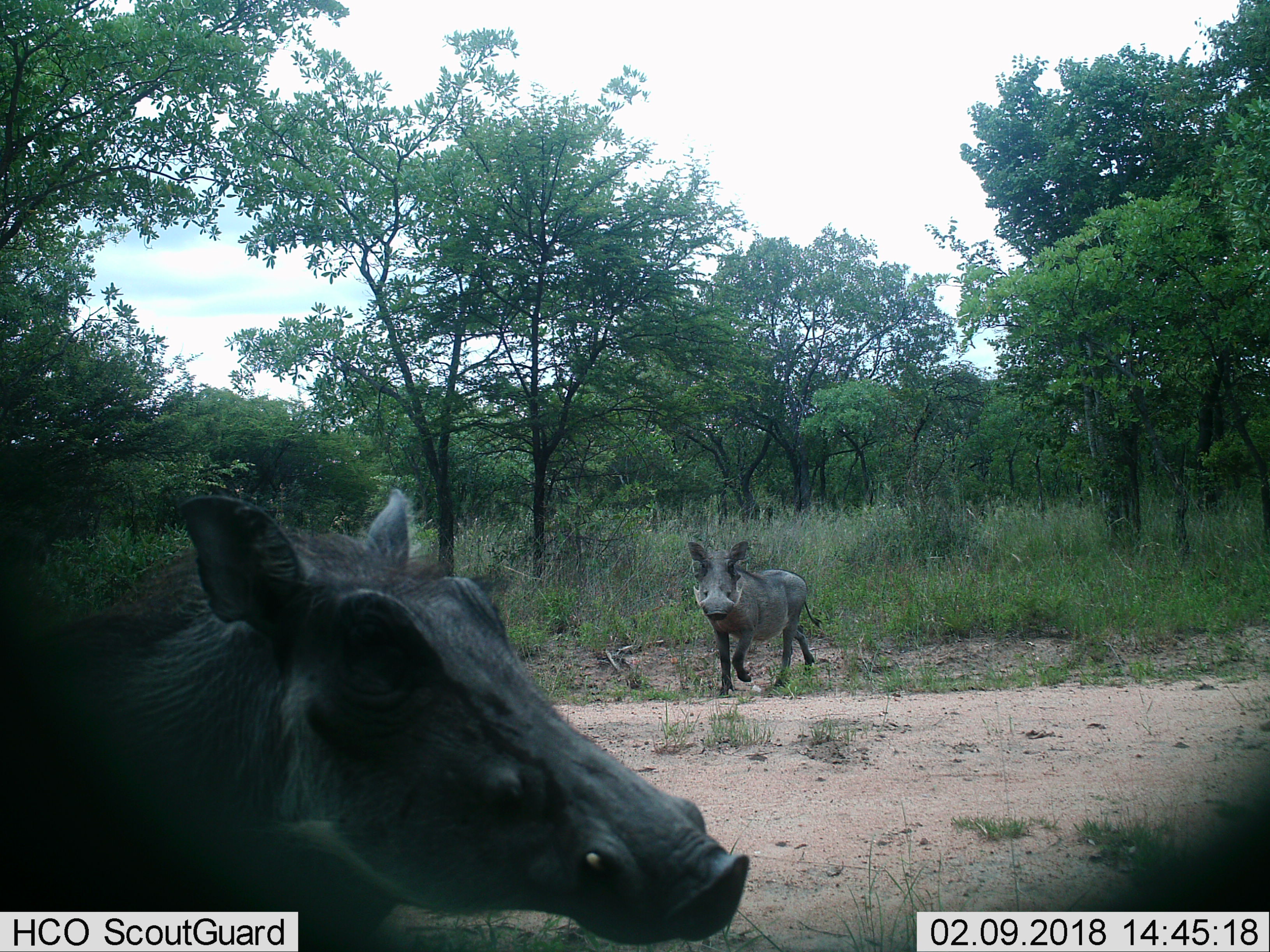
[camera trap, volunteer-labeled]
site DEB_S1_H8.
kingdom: Animalia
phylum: Chordata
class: Mammalia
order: Artiodactyla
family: Suidae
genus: Phacochoerus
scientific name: Phacochoerus africanus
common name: warthog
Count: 2.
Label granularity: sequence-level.